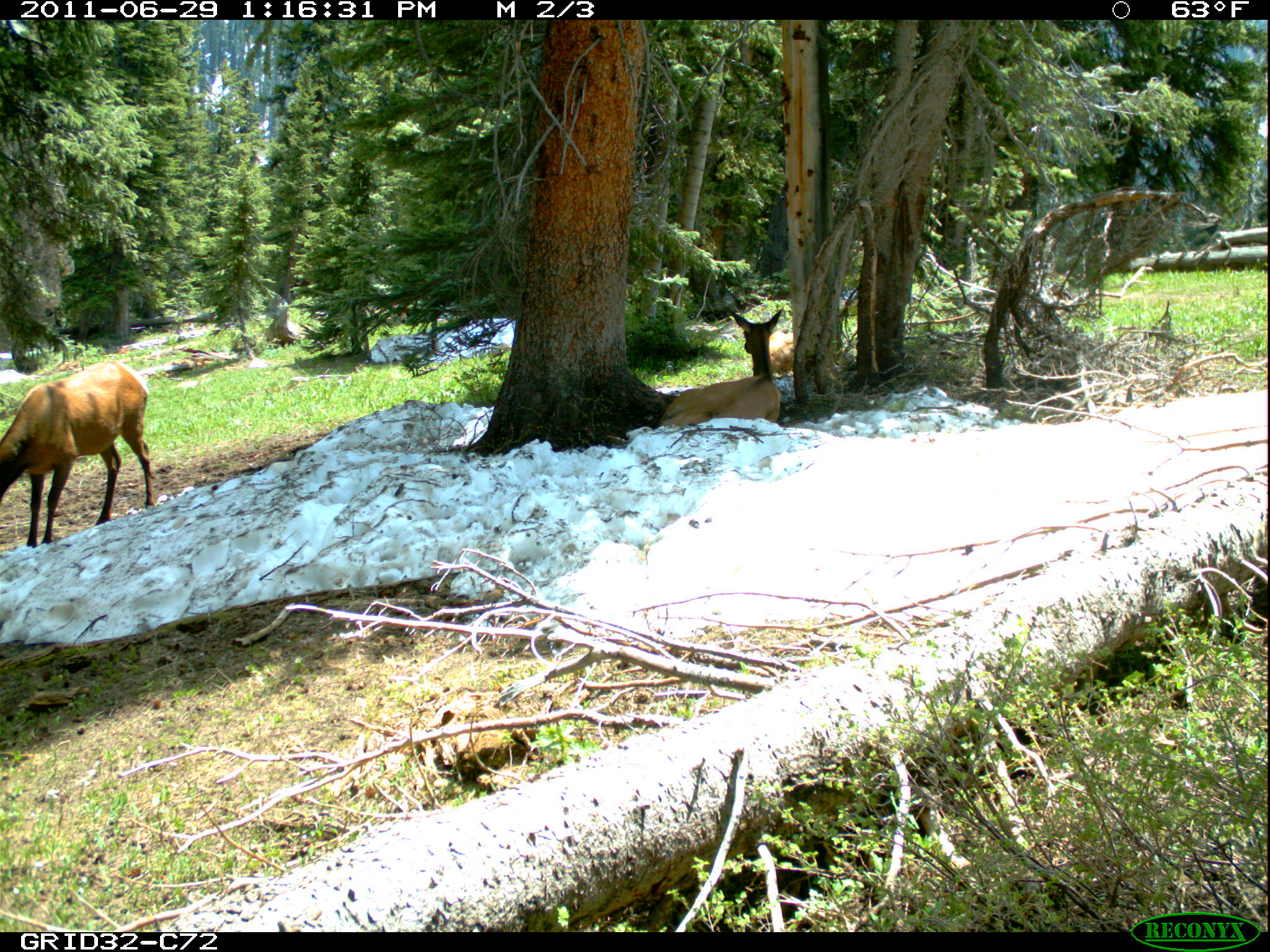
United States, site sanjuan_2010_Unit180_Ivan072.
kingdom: Animalia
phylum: Chordata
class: Mammalia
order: Artiodactyla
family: Cervidae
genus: Cervus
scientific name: Cervus elaphus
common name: red deer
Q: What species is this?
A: Cervus elaphus (red deer).